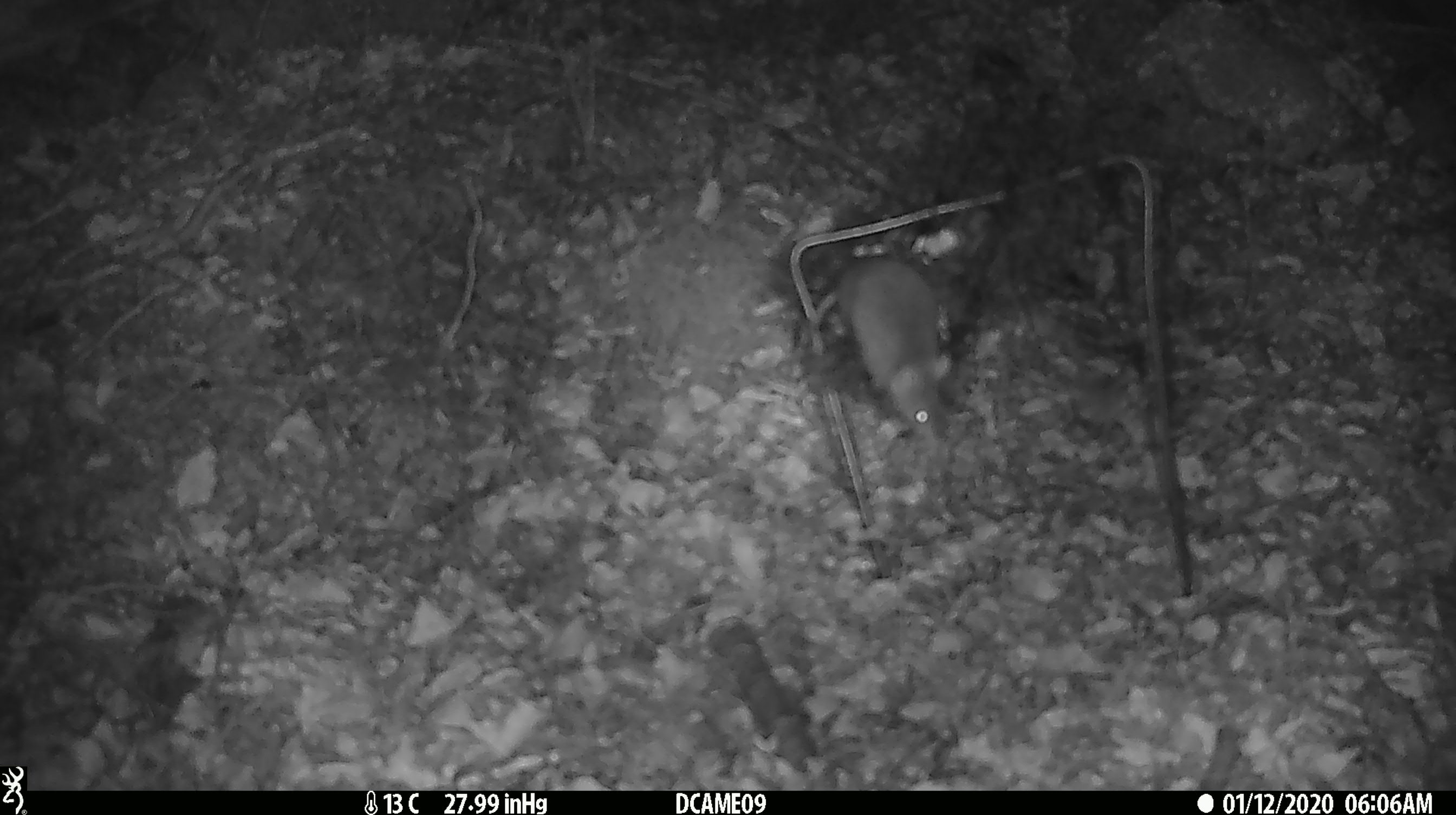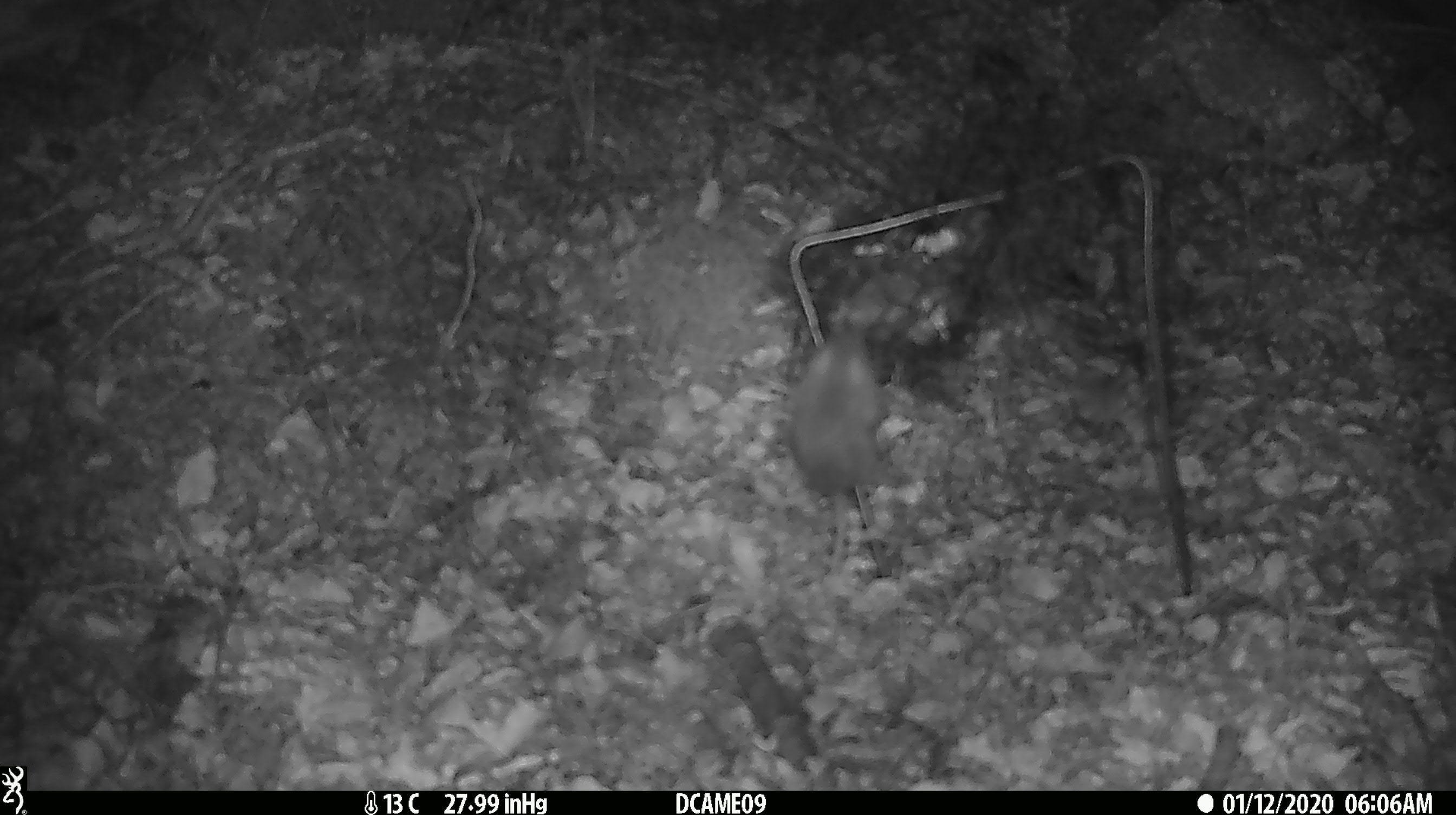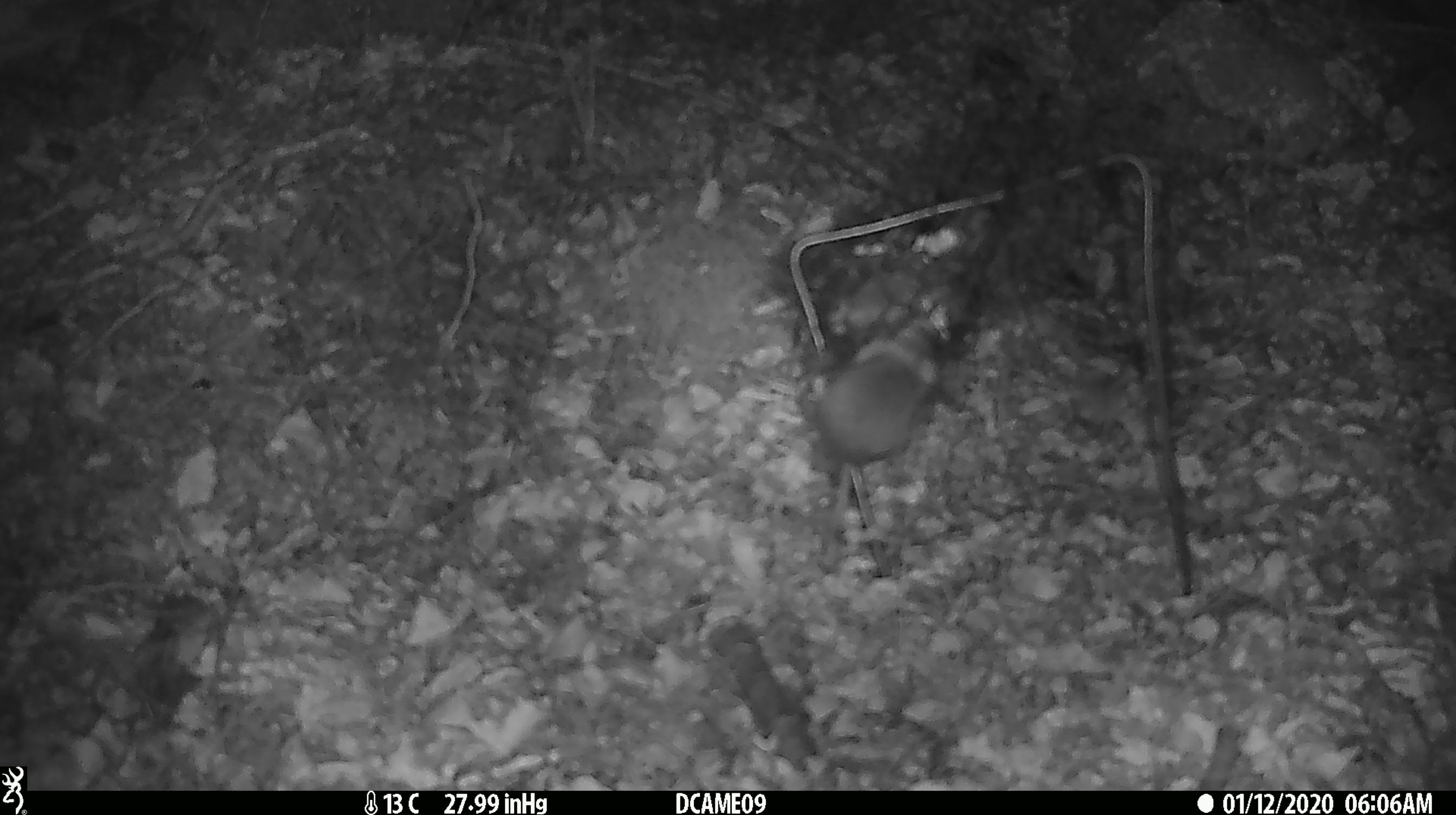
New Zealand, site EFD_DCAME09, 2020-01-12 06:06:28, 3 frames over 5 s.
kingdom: Animalia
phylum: Chordata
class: Mammalia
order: Rodentia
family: Muridae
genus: Mus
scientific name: Mus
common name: mouse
Mouse (Mus).